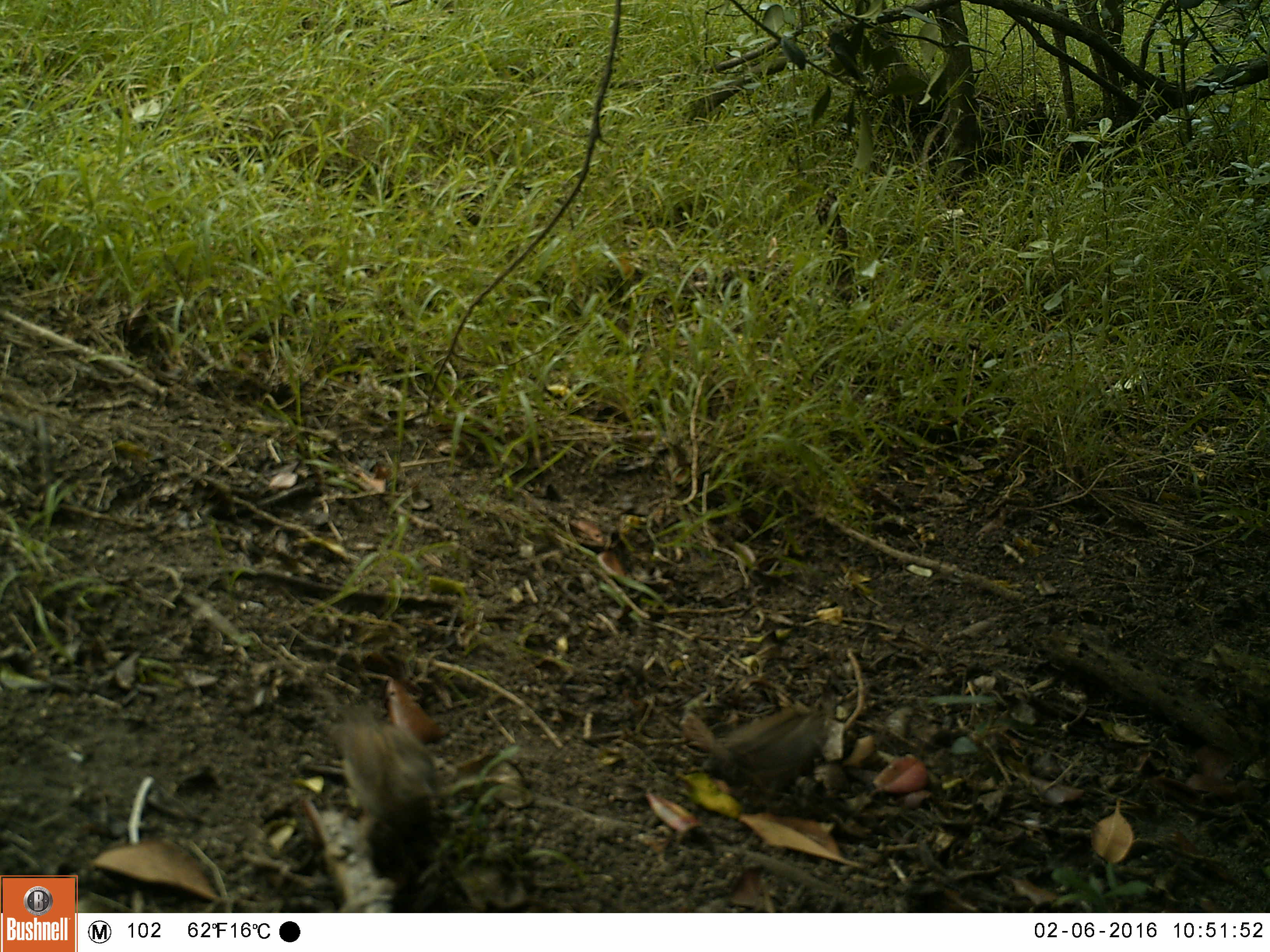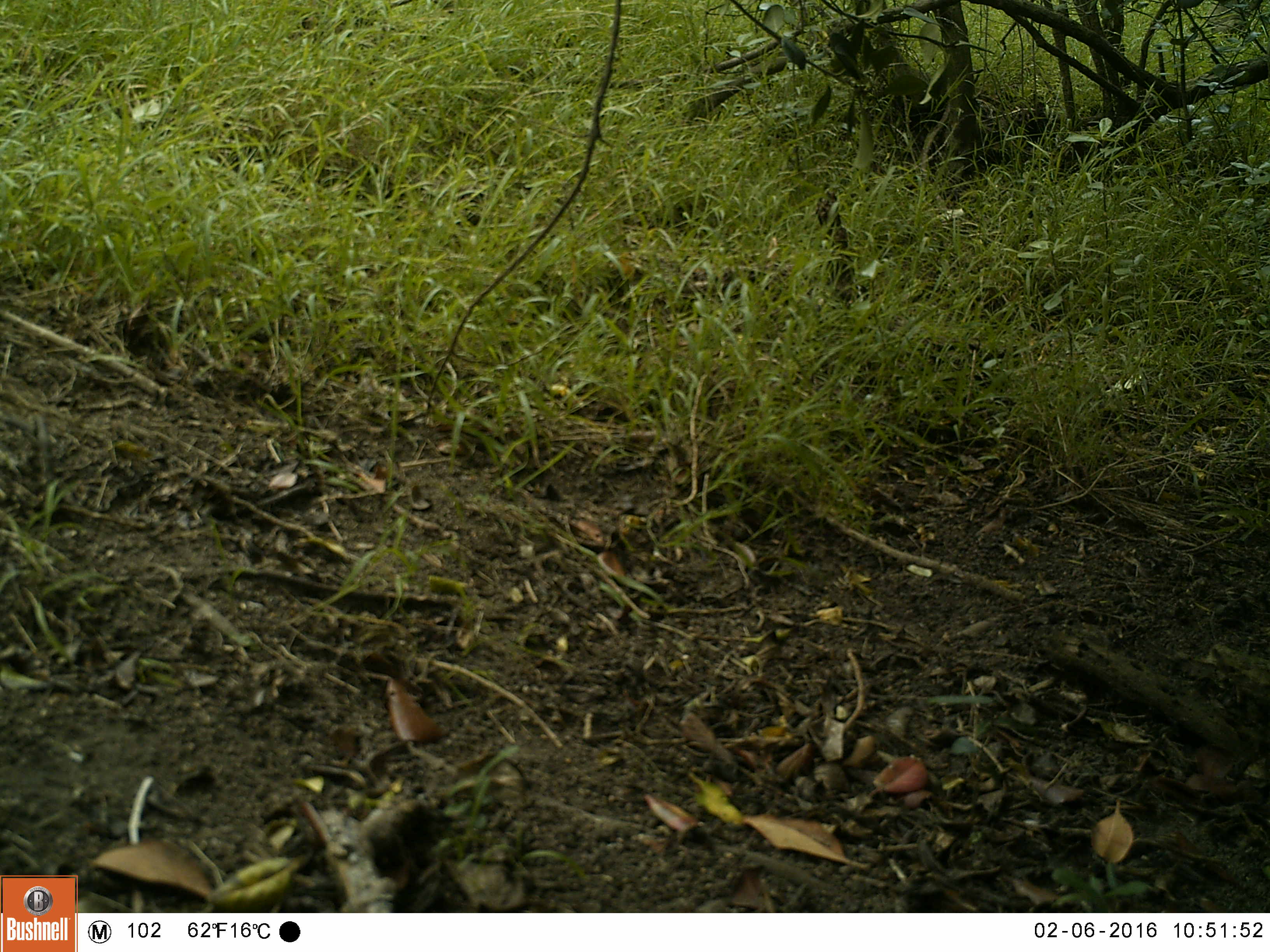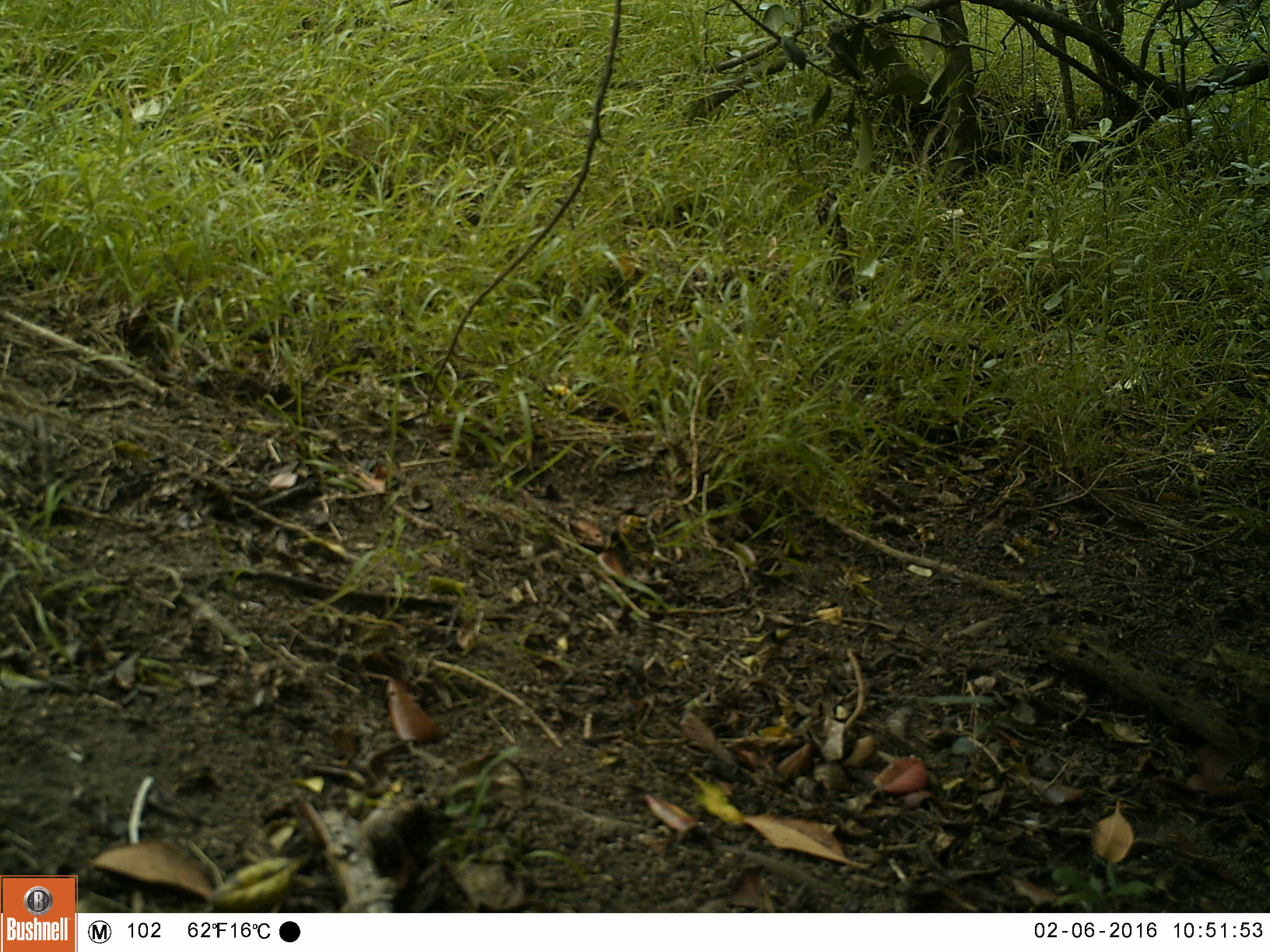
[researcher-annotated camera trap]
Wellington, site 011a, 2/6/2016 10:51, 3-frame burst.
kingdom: Animalia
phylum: Chordata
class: Aves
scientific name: Aves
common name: bird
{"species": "bird (Aves)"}